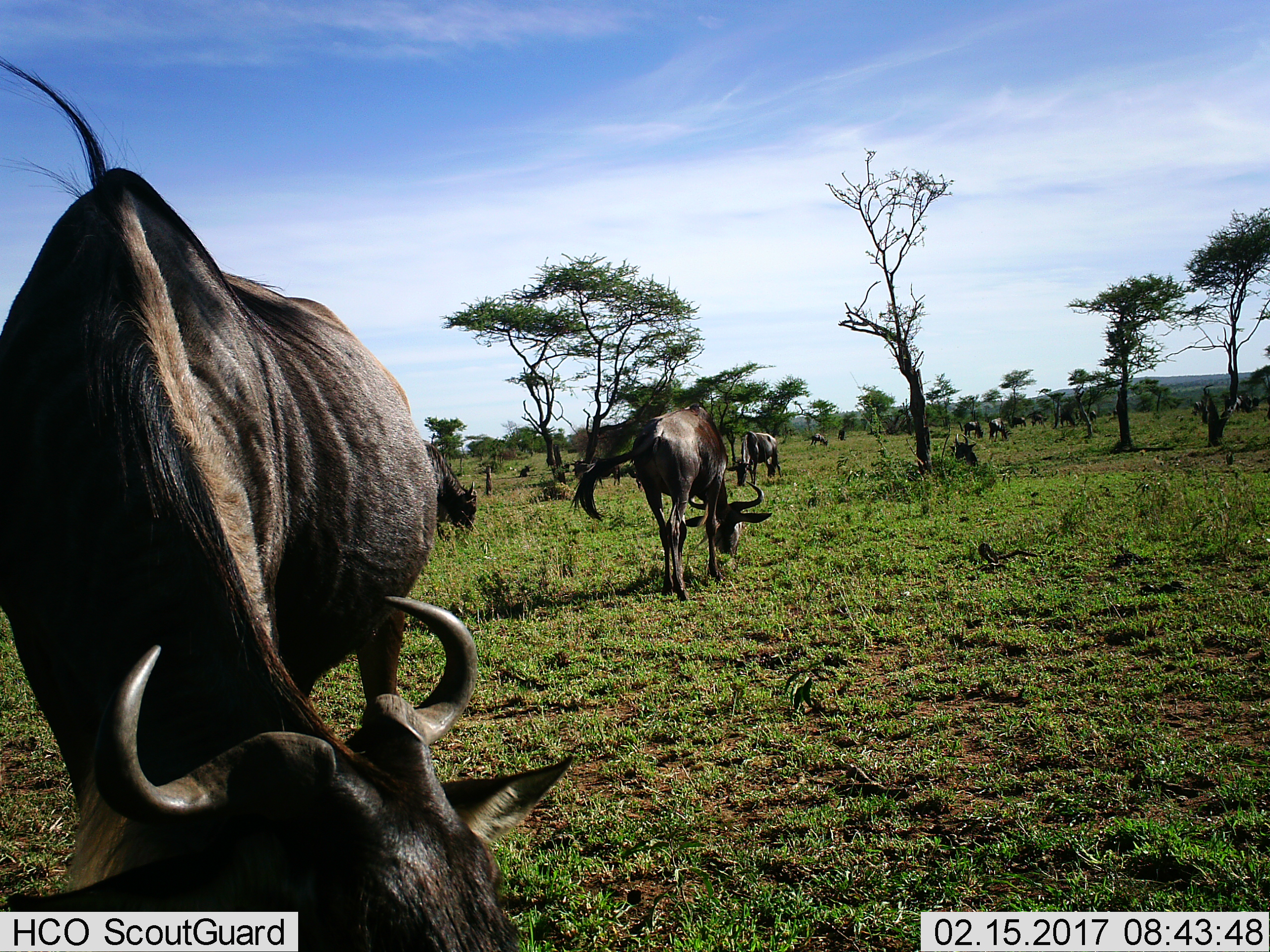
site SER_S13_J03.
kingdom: Animalia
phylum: Chordata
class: Mammalia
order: Artiodactyla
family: Bovidae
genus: Connochaetes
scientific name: Connochaetes taurinus taurinus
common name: blue wildebeest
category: wildebeestblue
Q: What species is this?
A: Wildebeestblue (blue wildebeest) (Connochaetes taurinus taurinus).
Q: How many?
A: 11-50.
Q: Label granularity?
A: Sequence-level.